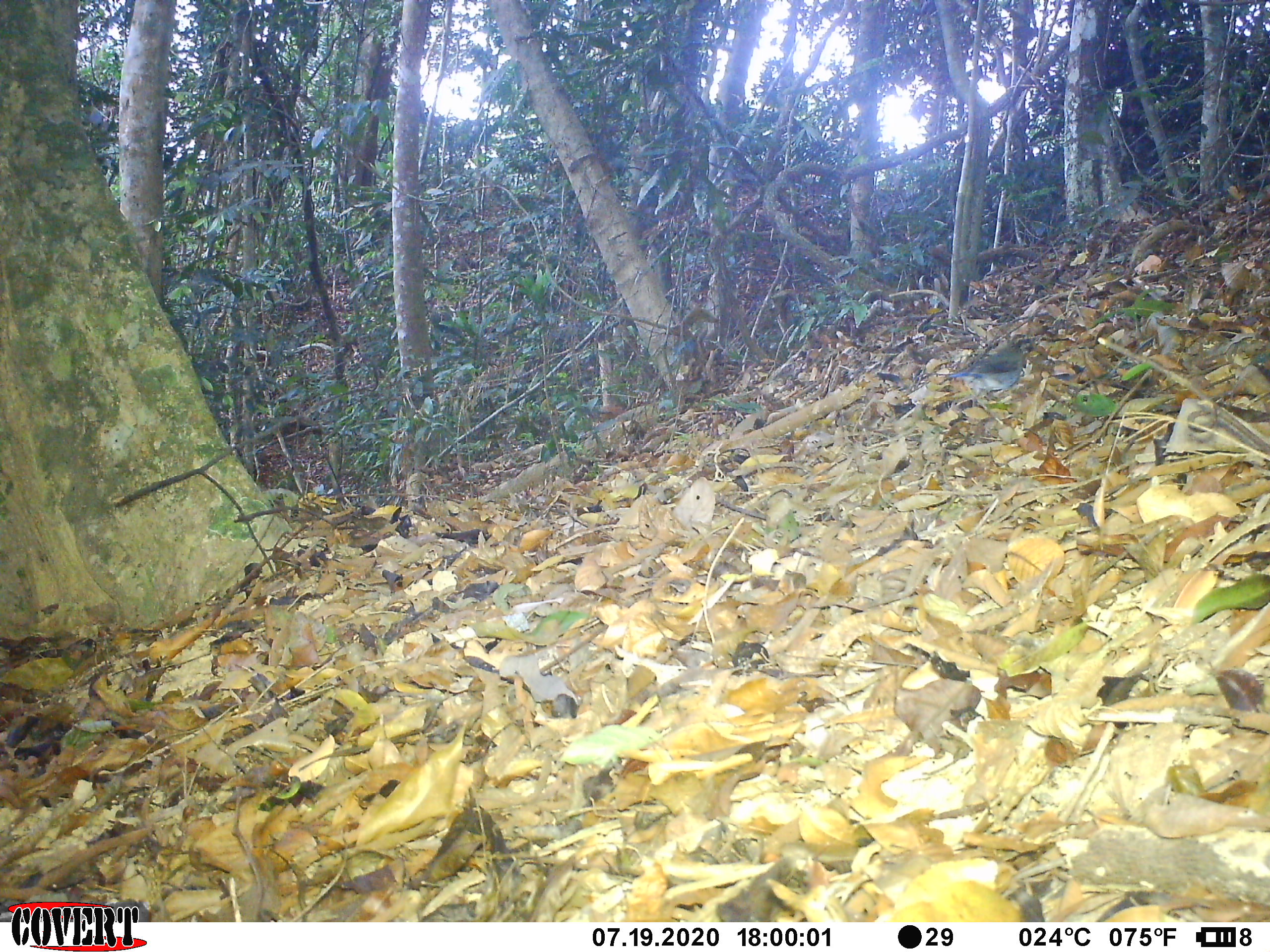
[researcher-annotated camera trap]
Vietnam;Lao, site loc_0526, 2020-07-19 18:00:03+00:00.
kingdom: Animalia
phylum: Chordata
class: Aves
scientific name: Aves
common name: bird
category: unidentified bird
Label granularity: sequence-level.